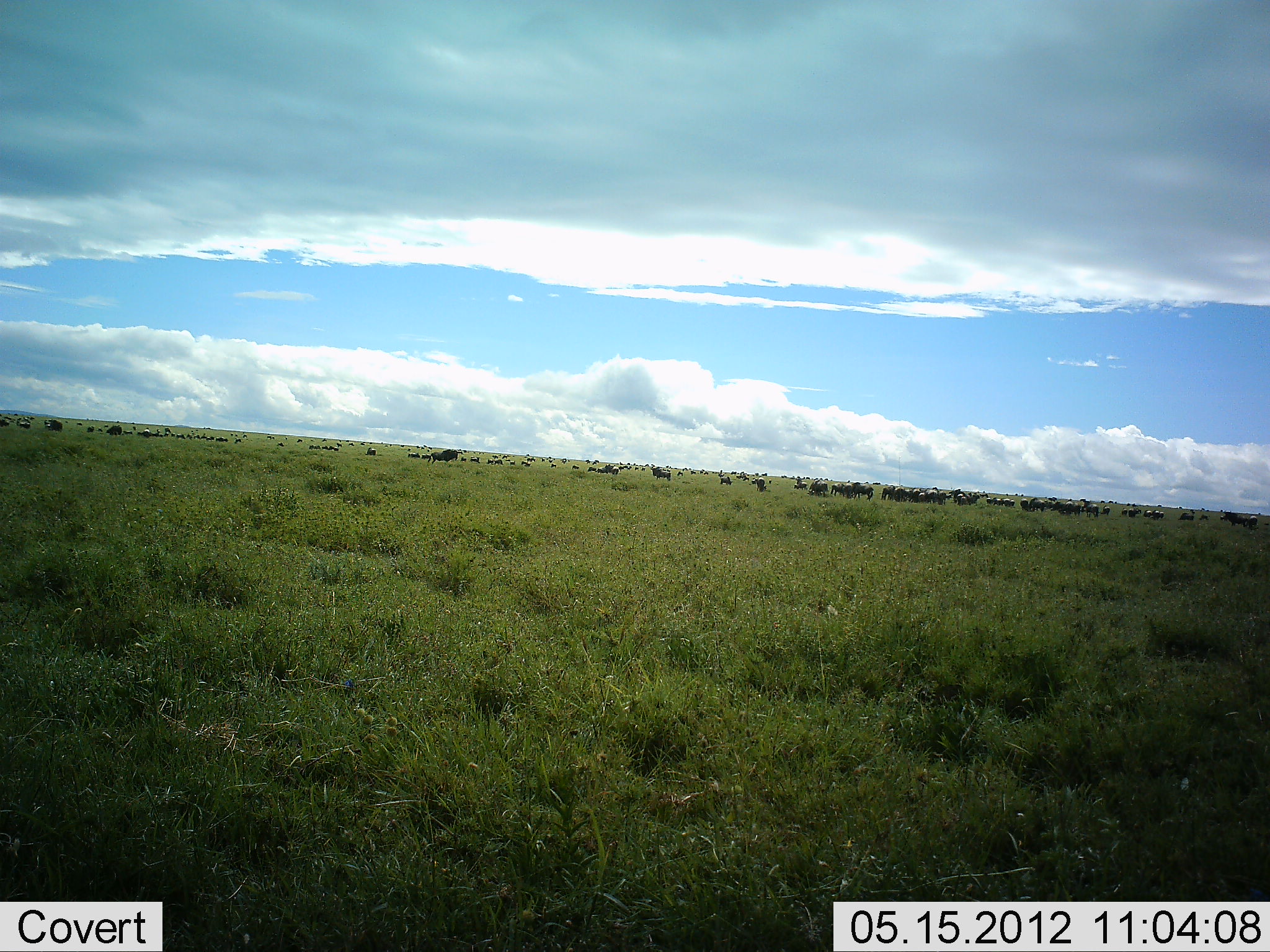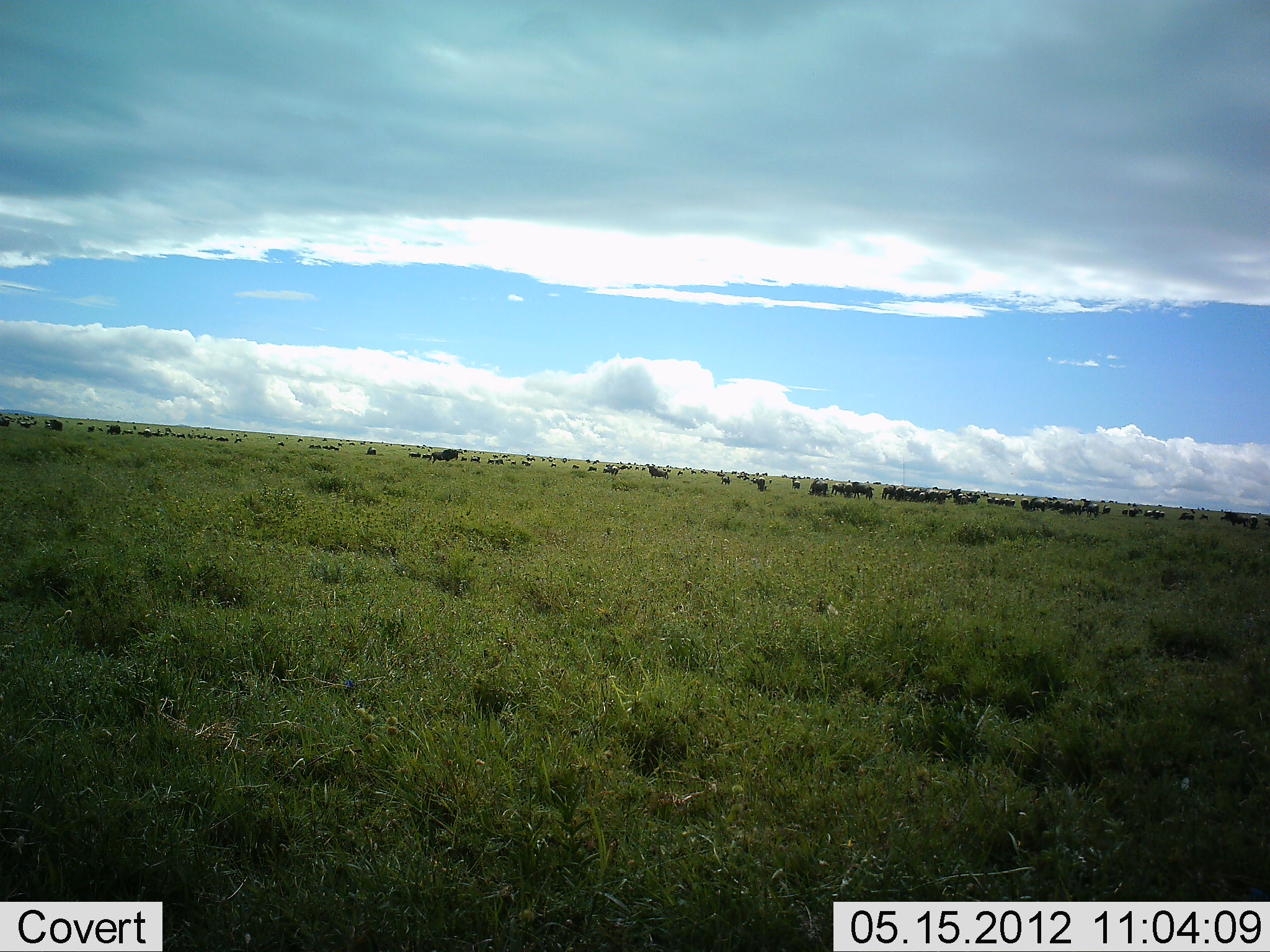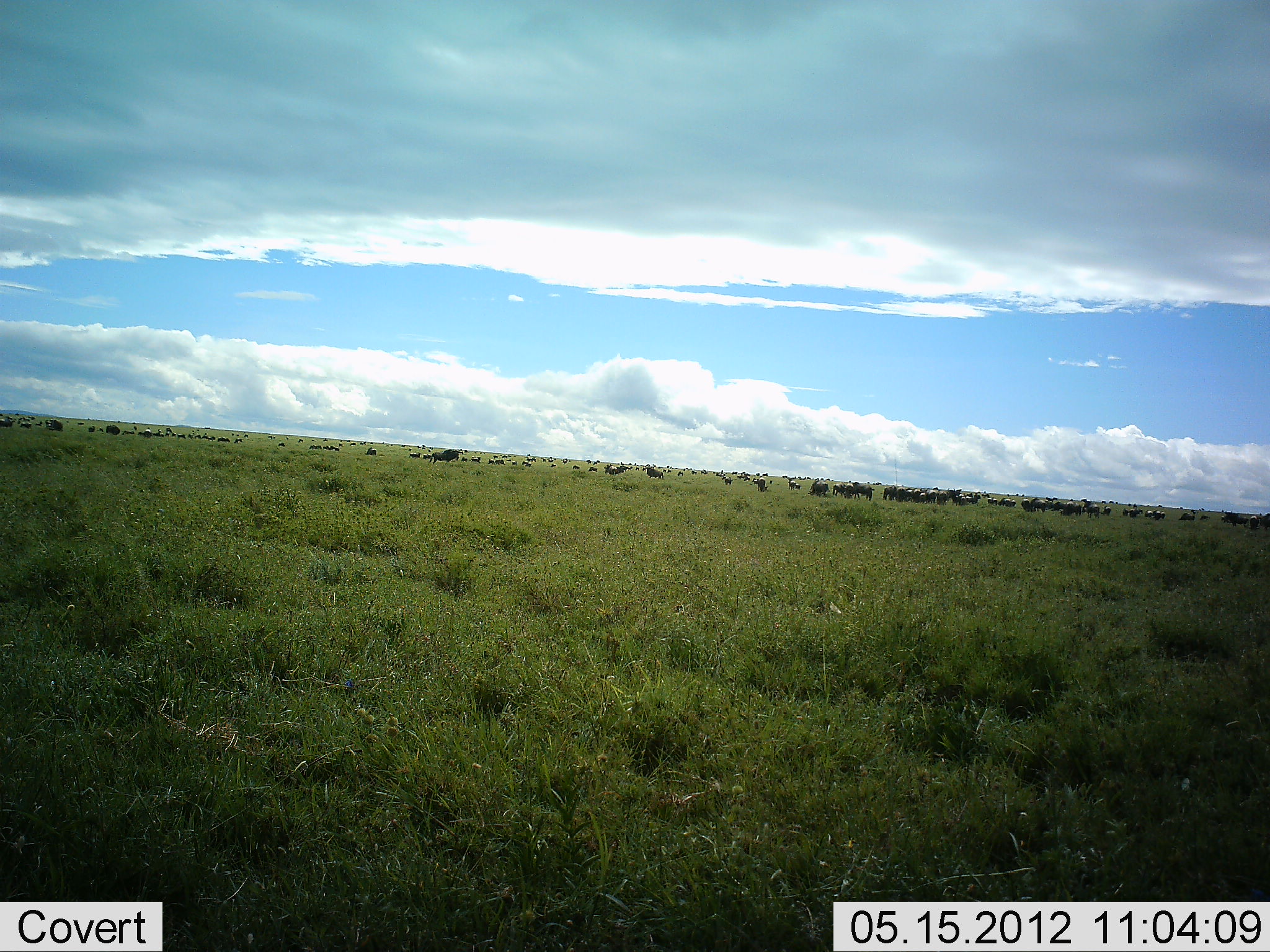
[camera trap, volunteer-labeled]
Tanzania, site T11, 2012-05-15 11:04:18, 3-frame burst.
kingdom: Animalia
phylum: Chordata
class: Mammalia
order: Artiodactyla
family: Bovidae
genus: Connochaetes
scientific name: Connochaetes taurinus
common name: blue wildebeest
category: wildebeest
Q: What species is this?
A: Wildebeest (blue wildebeest) (Connochaetes taurinus).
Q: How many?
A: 51+.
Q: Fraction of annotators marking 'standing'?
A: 80%.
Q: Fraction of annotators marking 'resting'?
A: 30%.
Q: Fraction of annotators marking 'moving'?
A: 80%.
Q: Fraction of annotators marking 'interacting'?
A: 0%.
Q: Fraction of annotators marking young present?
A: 0%.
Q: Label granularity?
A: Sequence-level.